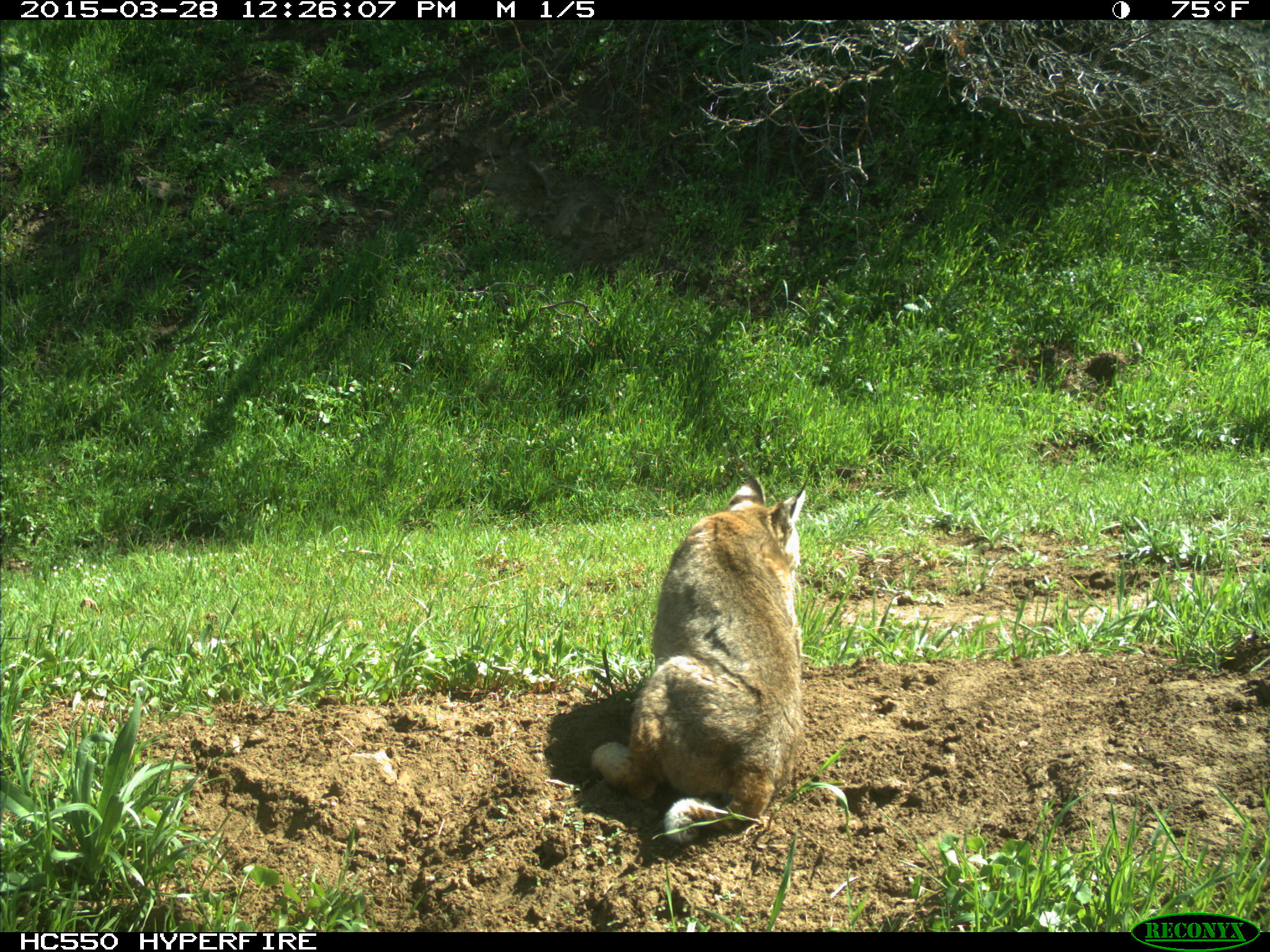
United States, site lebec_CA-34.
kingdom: Animalia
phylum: Chordata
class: Mammalia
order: Carnivora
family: Felidae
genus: Lynx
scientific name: Lynx rufus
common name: bobcat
Lynx rufus (bobcat).